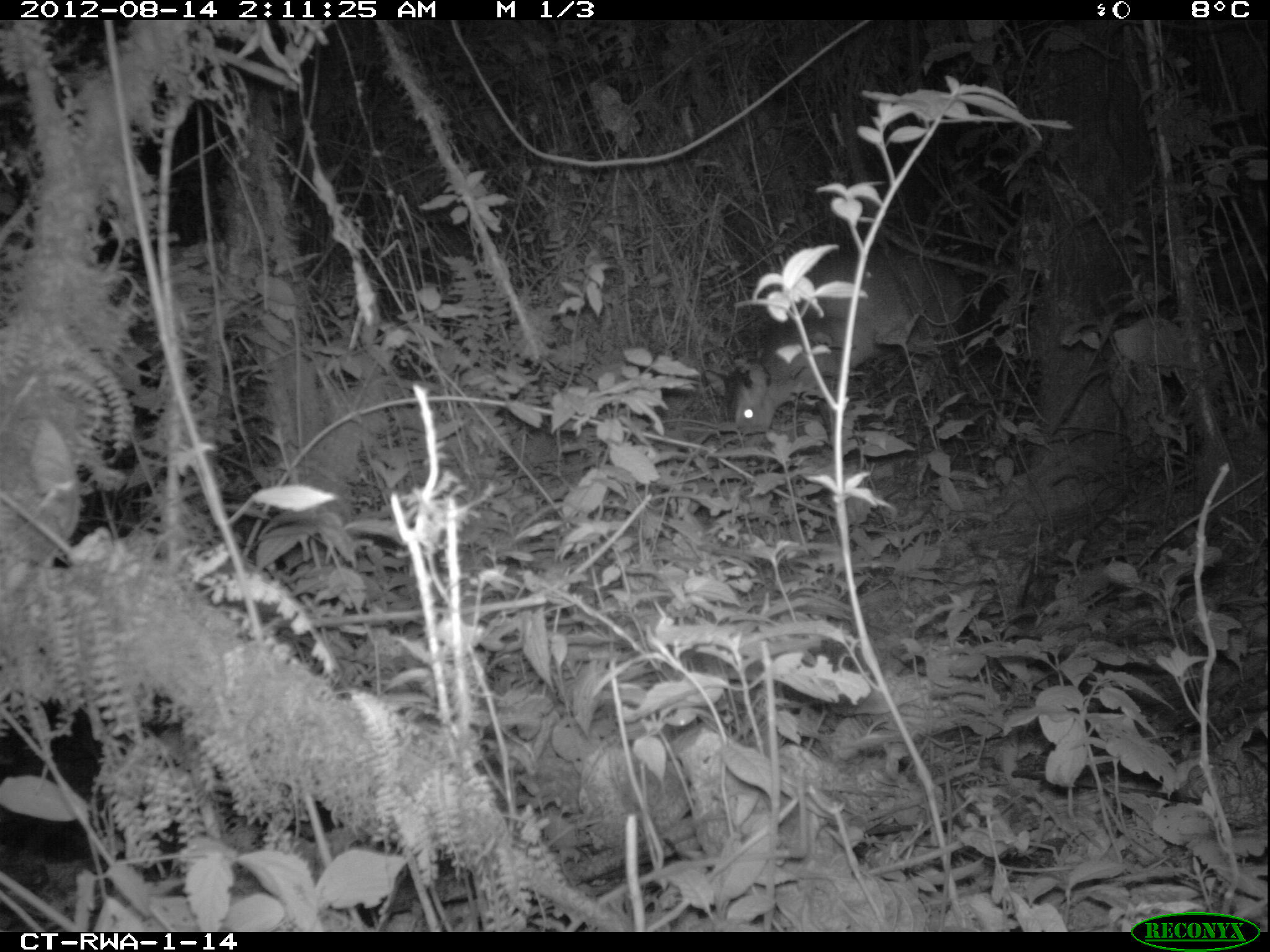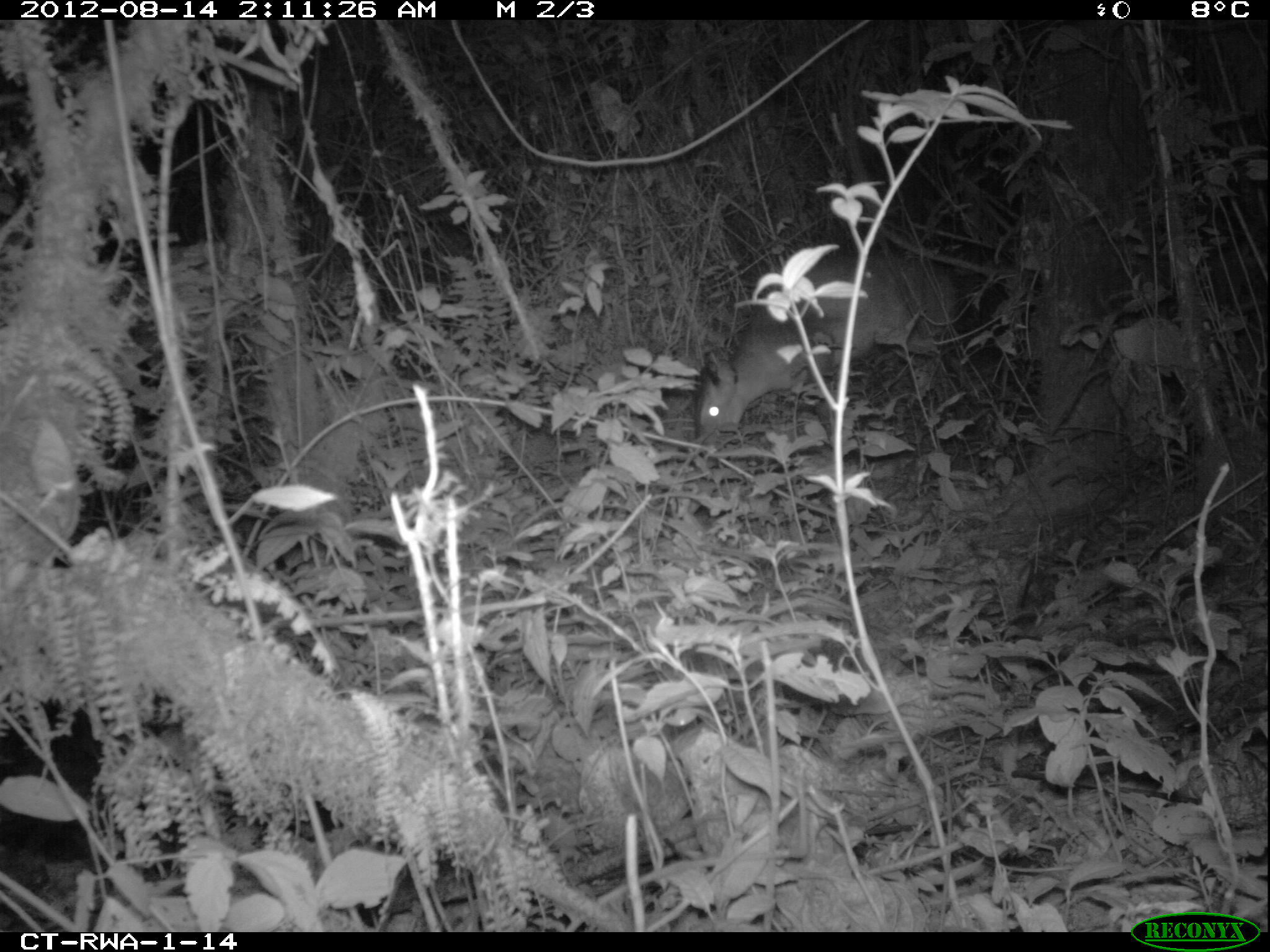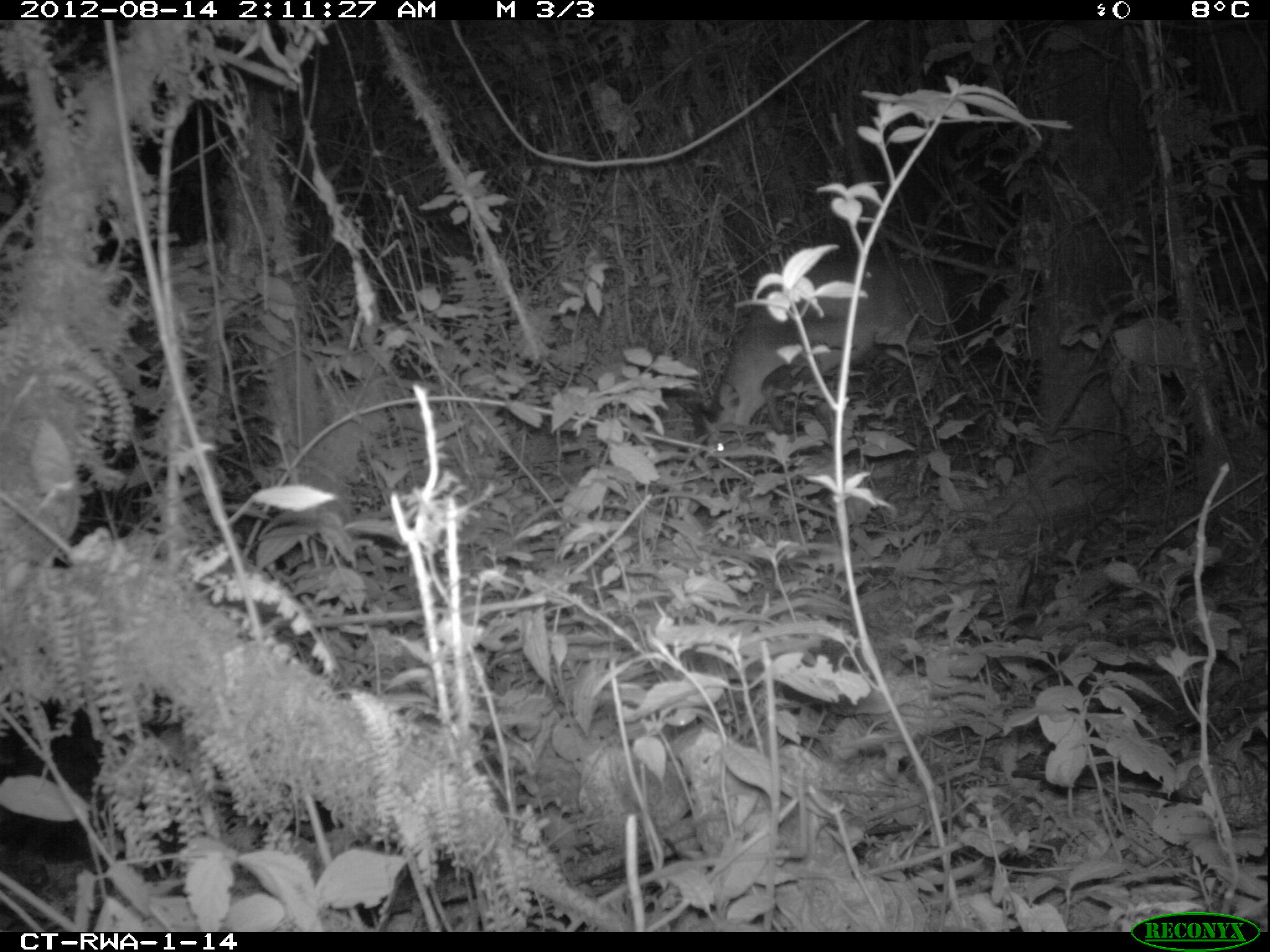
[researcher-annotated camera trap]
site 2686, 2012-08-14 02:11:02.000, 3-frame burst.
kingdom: Animalia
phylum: Chordata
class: Mammalia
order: Artiodactyla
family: Bovidae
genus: Cephalophus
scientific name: Cephalophus nigrifrons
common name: black-fronted duiker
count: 1